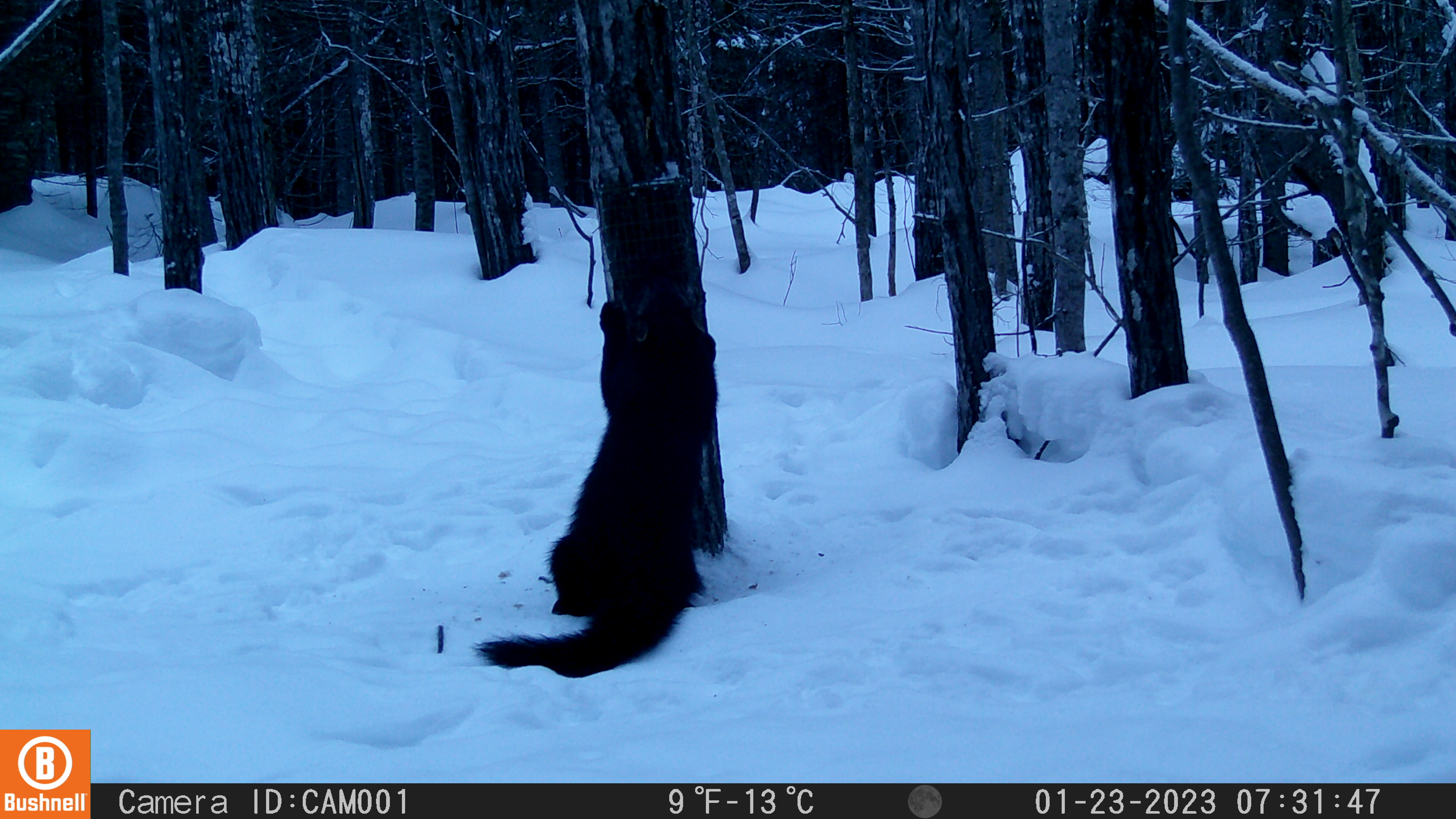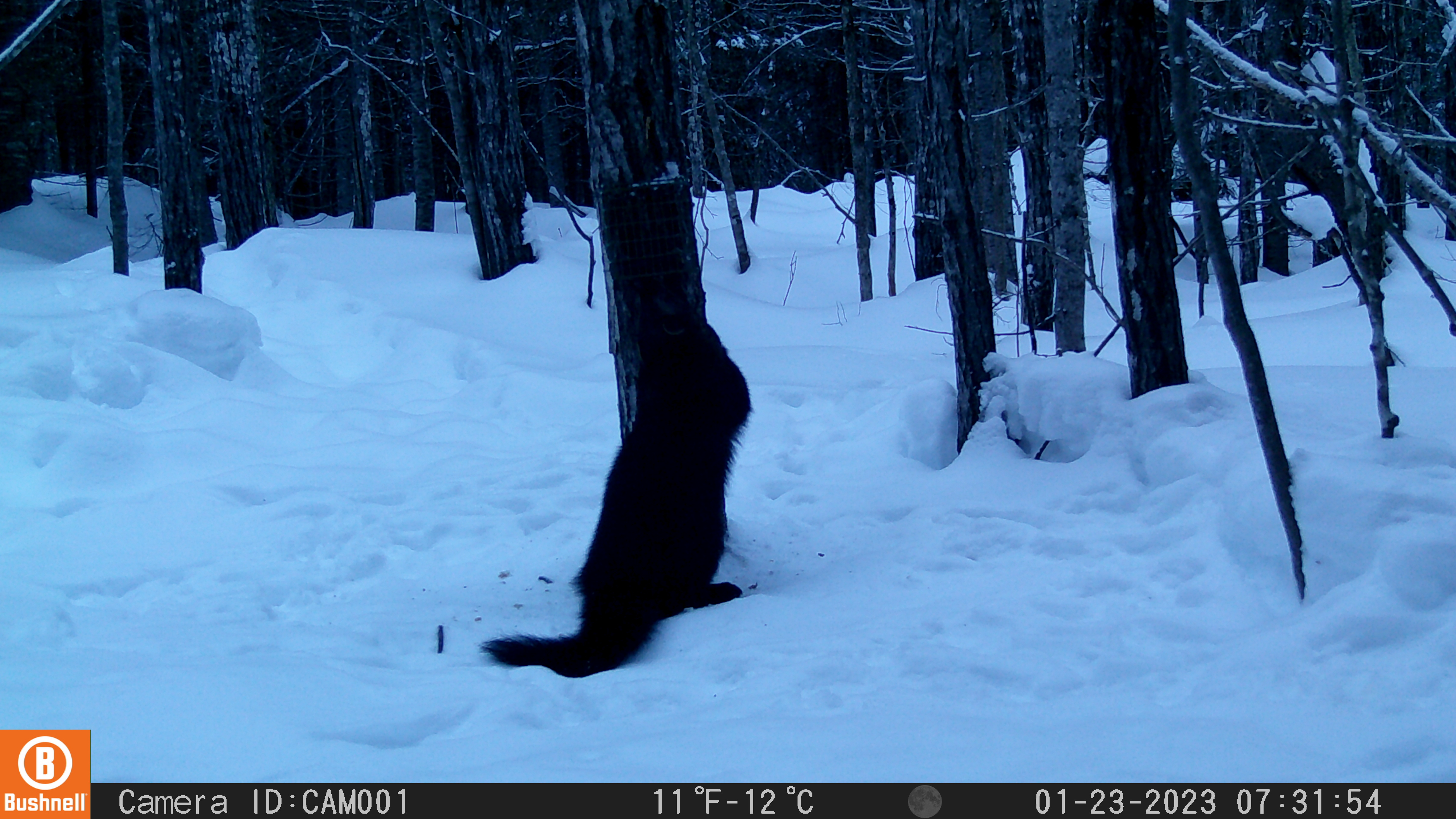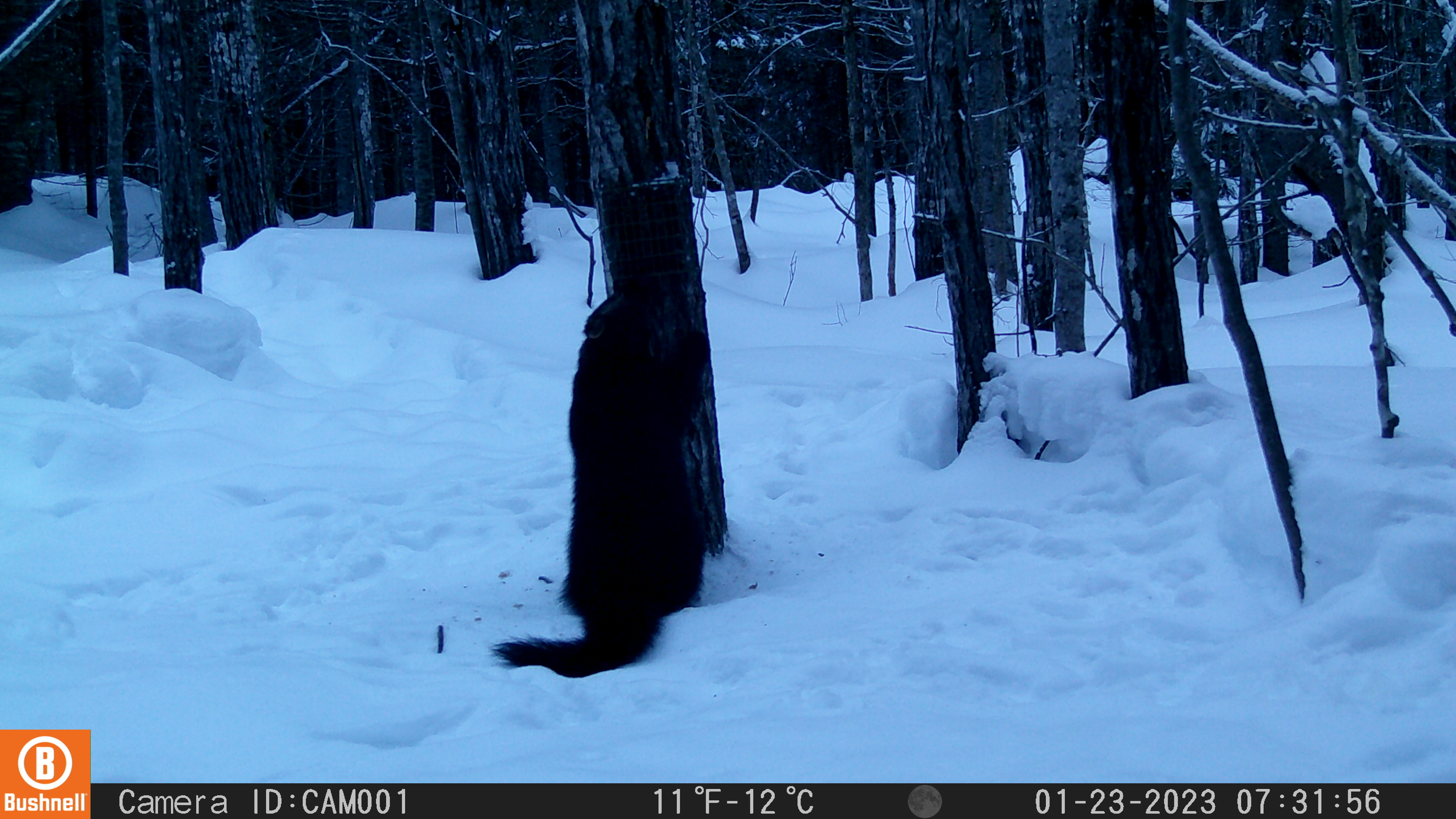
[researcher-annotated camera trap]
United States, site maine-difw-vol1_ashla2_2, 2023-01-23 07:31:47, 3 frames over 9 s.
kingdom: Animalia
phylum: Chordata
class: Mammalia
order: Carnivora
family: Mustelidae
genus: Pekania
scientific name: Pekania pennanti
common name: fisher